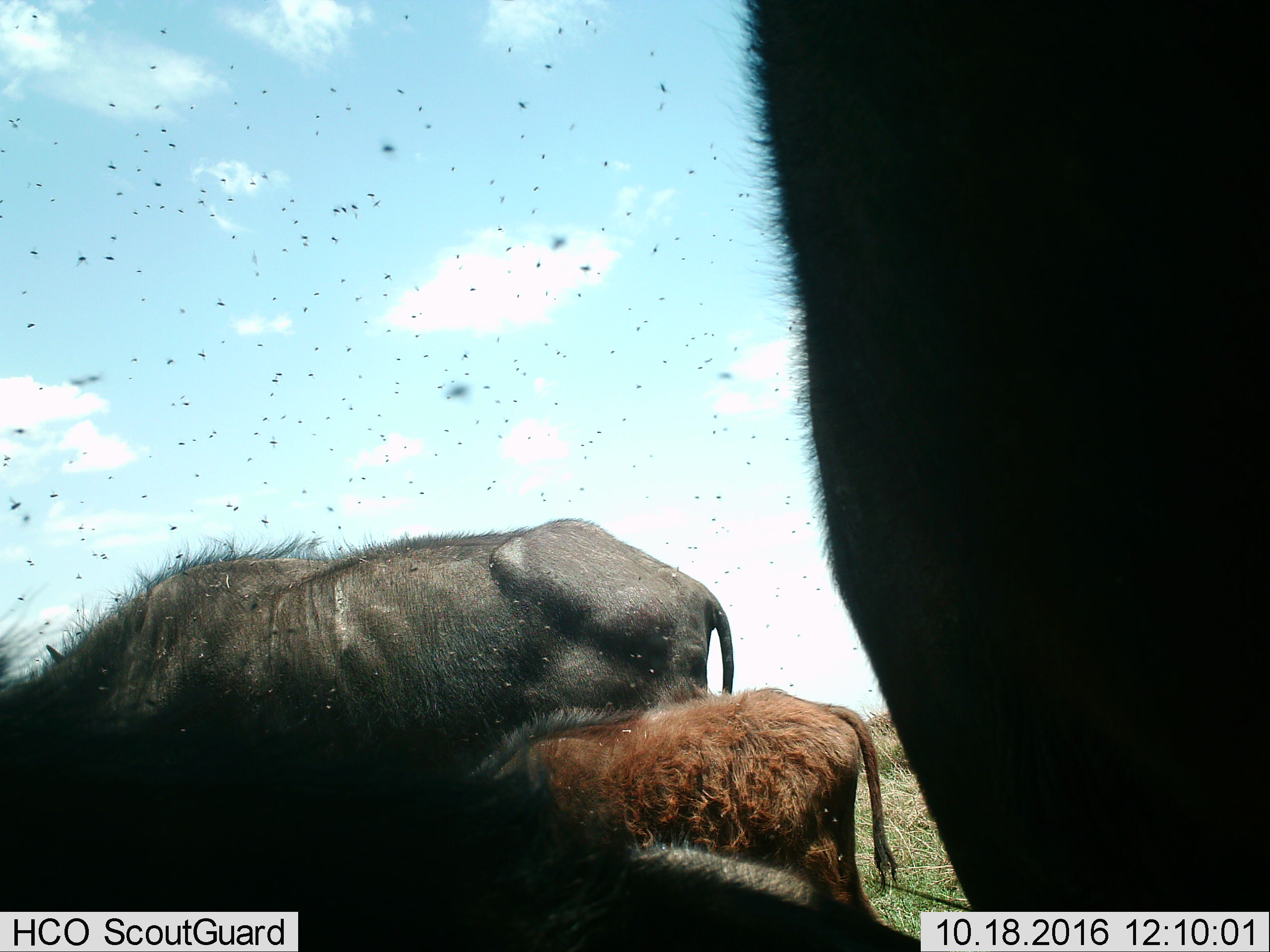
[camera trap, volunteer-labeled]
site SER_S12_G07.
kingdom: Animalia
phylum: Chordata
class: Mammalia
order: Artiodactyla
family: Bovidae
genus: Syncerus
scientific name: Syncerus caffer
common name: african buffalo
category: buffalo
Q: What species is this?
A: Buffalo (african buffalo) (Syncerus caffer).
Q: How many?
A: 4.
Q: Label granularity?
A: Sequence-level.